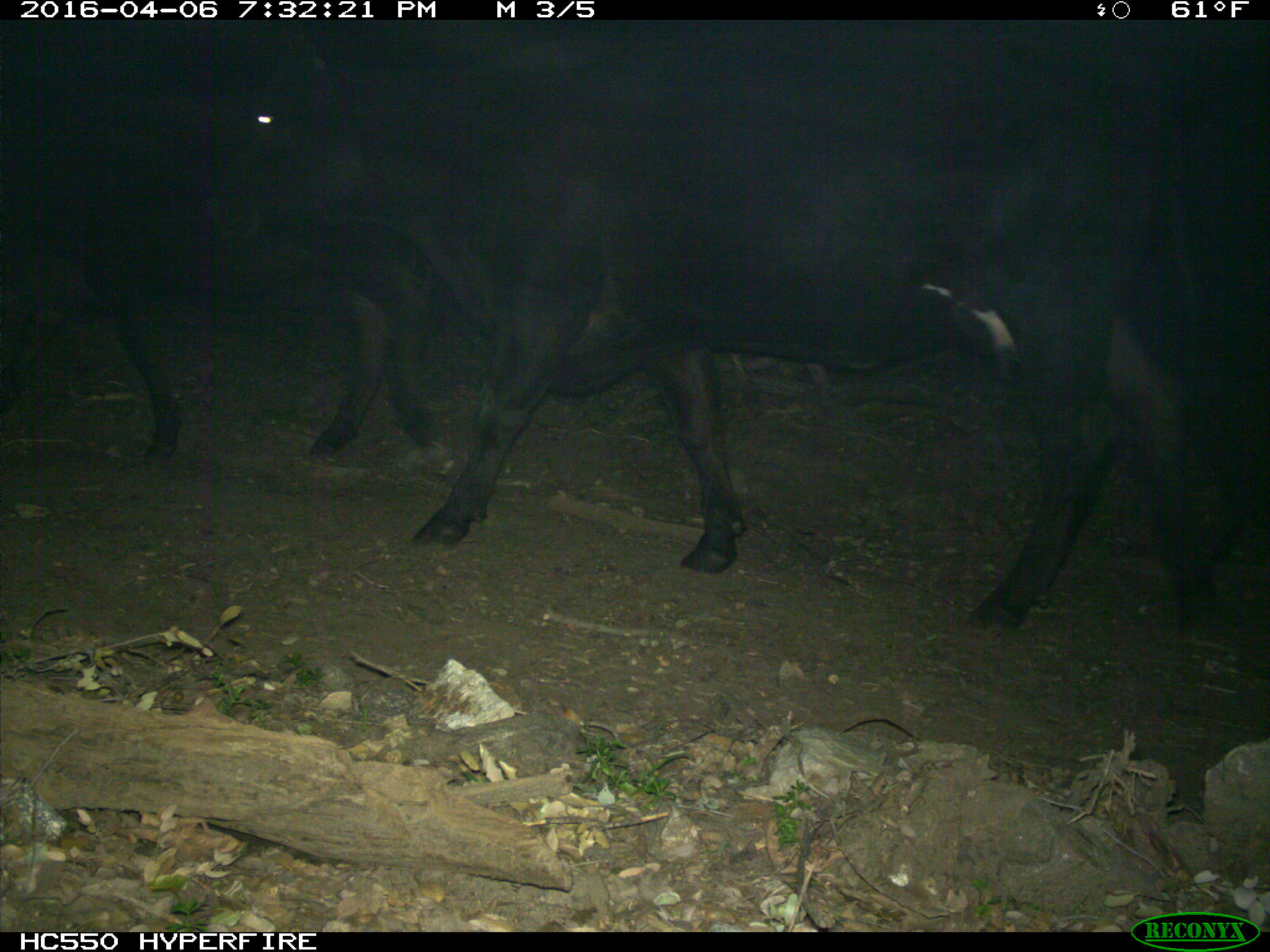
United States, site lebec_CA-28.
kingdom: Animalia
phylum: Chordata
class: Mammalia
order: Artiodactyla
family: Bovidae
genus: Bos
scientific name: Bos taurus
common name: domestic cow